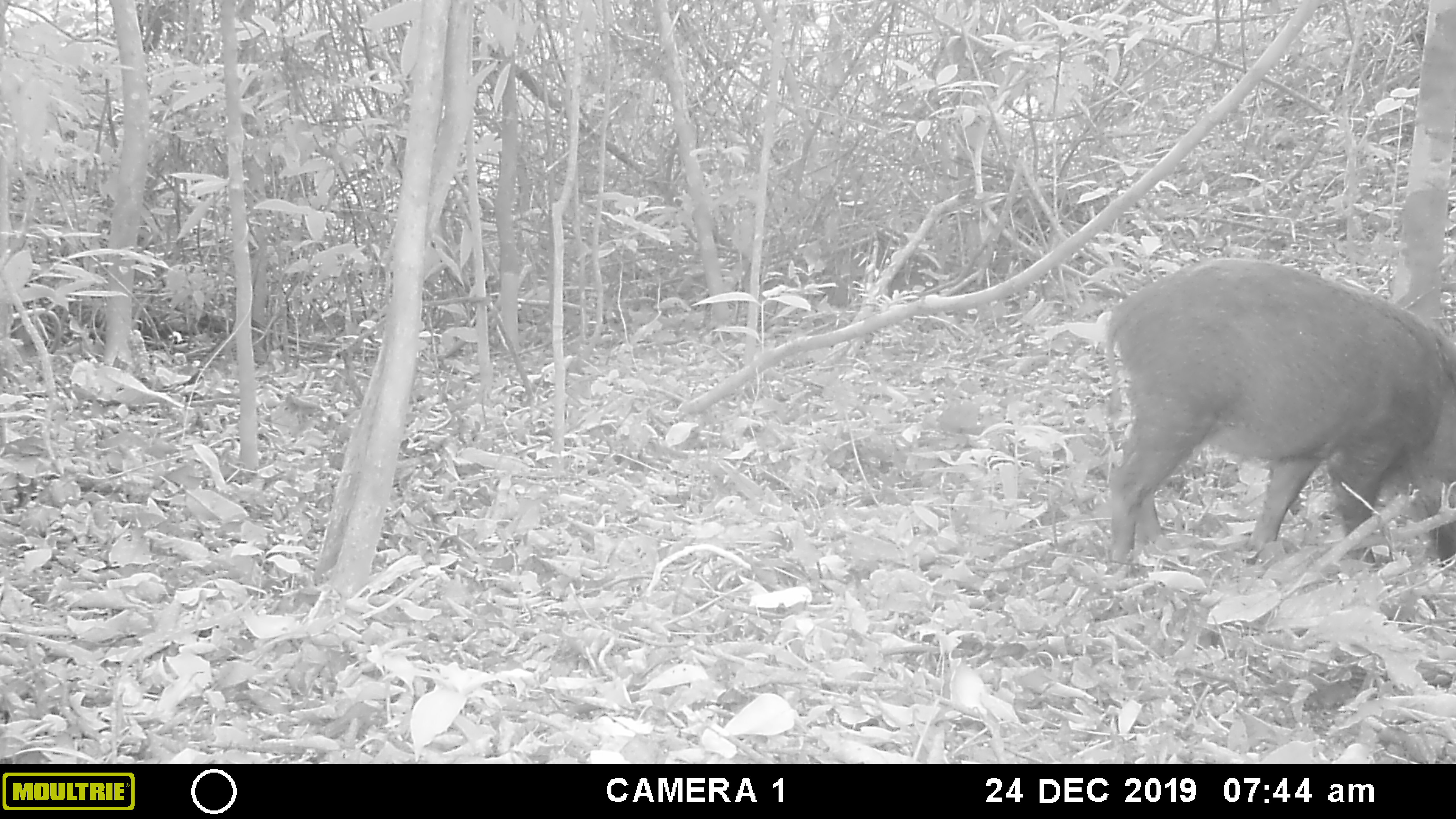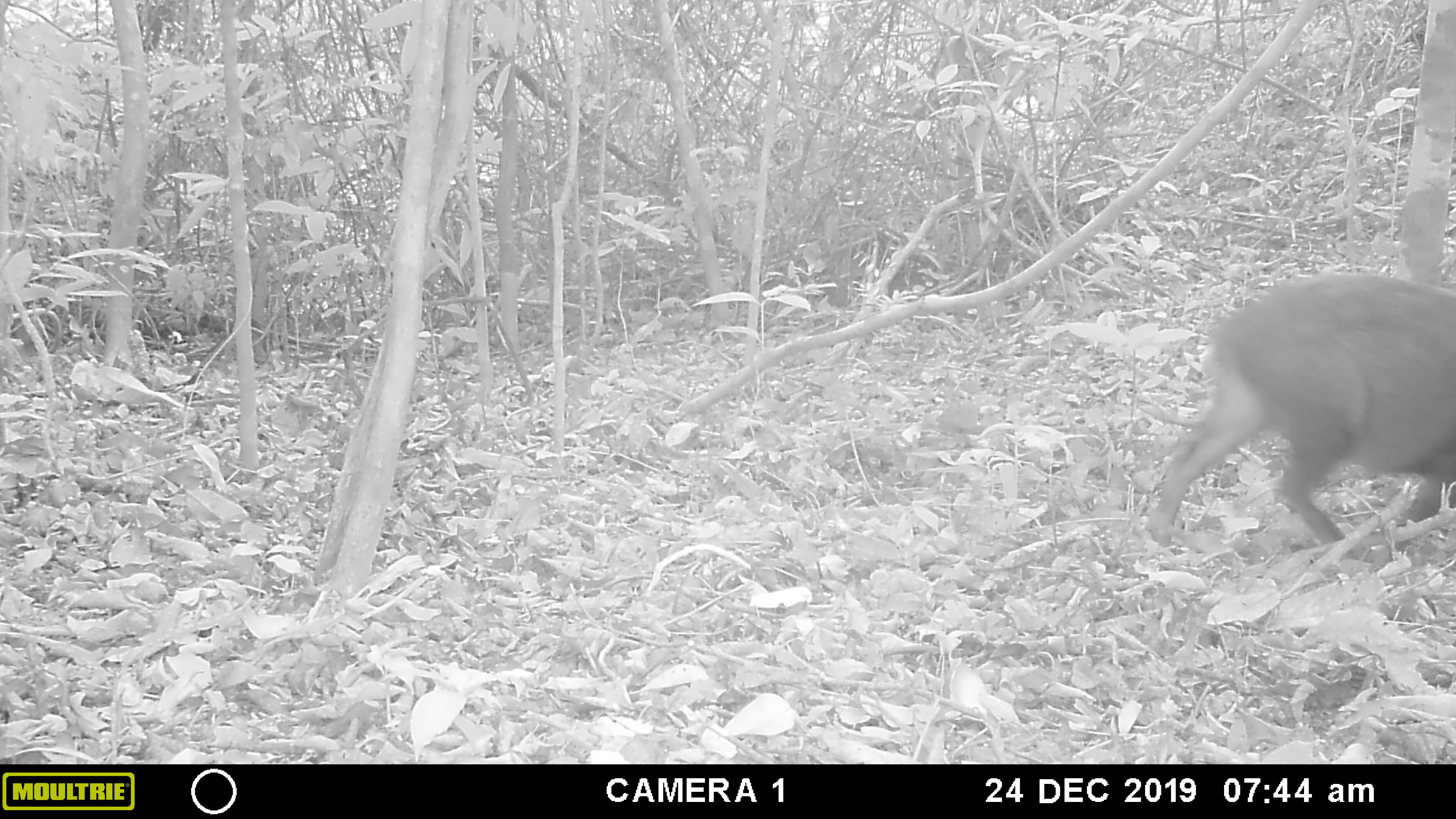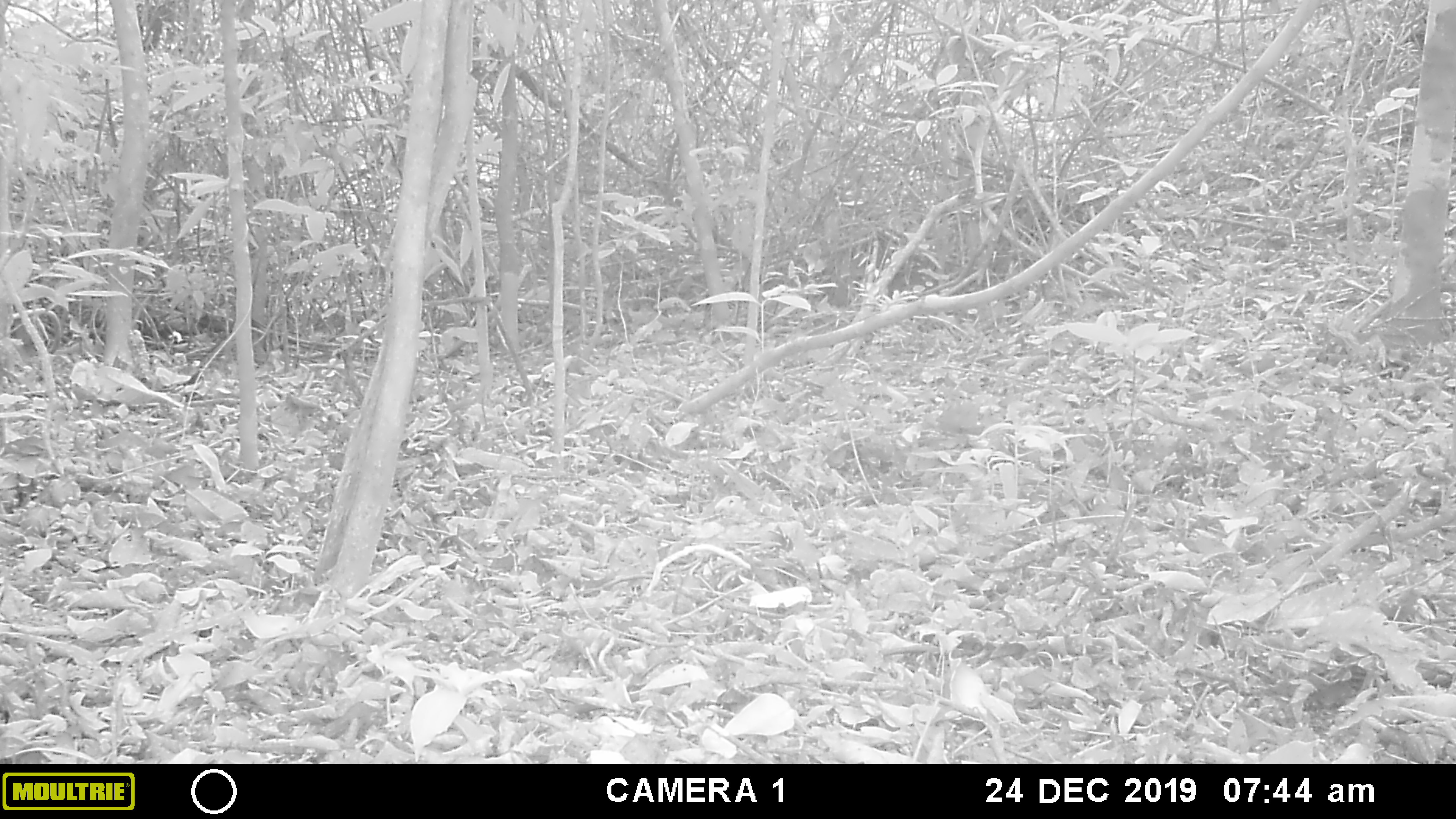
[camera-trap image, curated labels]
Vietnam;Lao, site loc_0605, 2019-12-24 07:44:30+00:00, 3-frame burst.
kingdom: Animalia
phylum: Chordata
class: Mammalia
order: Artiodactyla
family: Suidae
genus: Sus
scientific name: Sus scrofa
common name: eurasian wild pig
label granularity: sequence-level